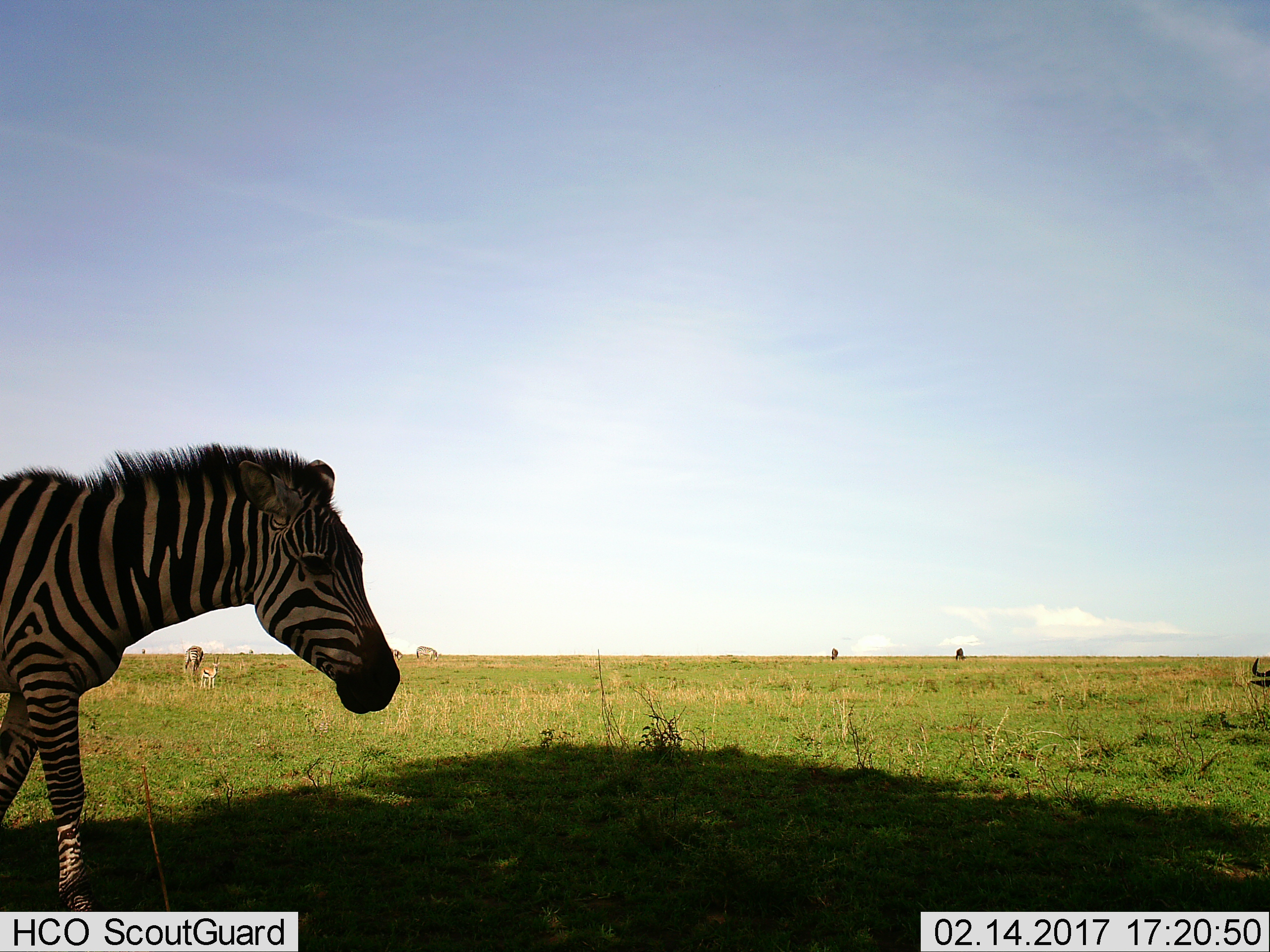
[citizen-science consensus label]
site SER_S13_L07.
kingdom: Animalia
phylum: Chordata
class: Mammalia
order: Artiodactyla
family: Bovidae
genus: Eudorcas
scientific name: Eudorcas thomsonii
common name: thomson's gazelle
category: gazellethomsons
Gazellethomsons (thomson's gazelle) (Eudorcas thomsonii), count 1. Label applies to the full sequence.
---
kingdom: Animalia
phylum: Chordata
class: Mammalia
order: Perissodactyla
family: Equidae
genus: Equus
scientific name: Equus quagga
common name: plains zebra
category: zebraplains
Zebraplains (plains zebra) (Equus quagga), count 3. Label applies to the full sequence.